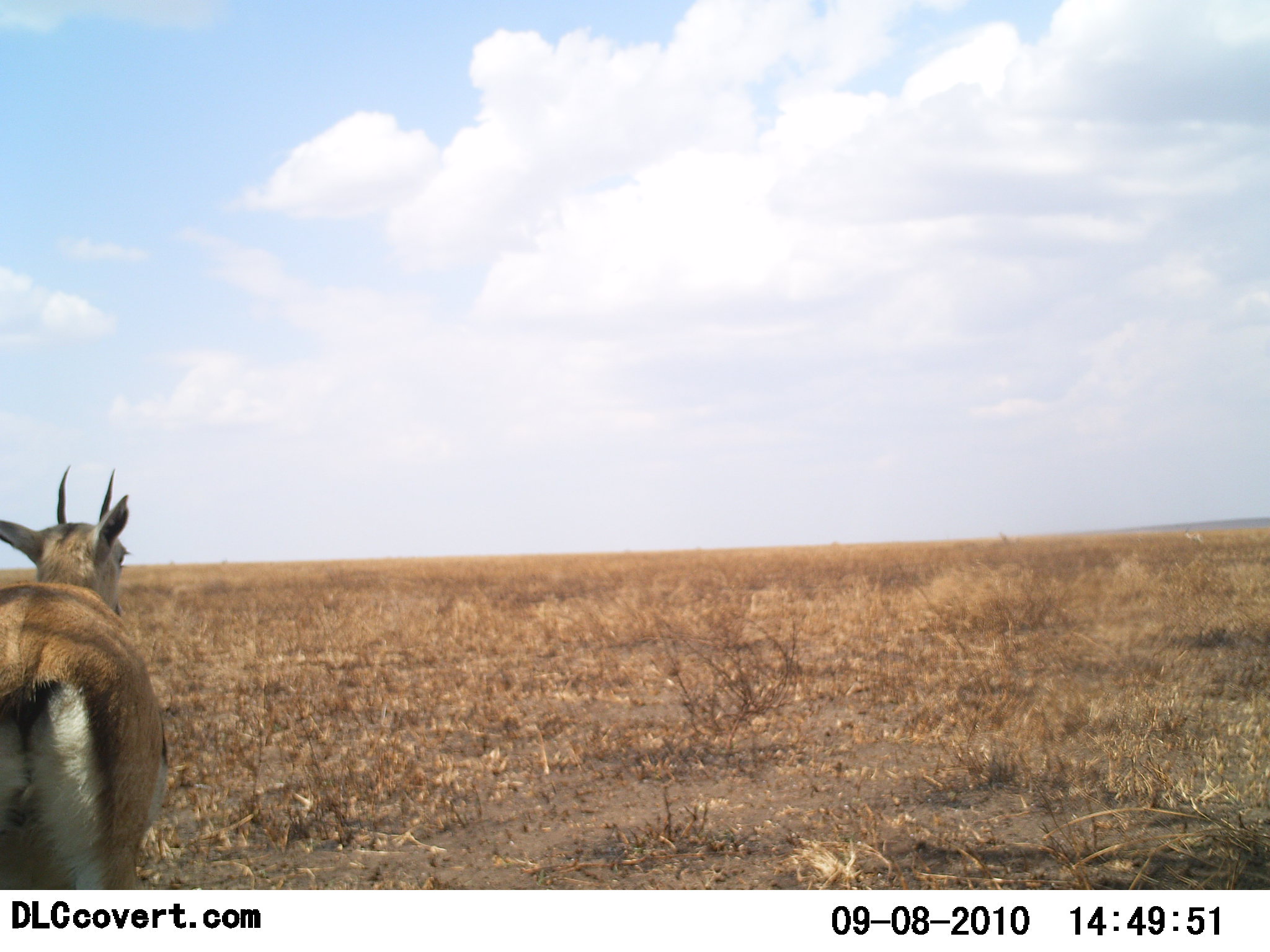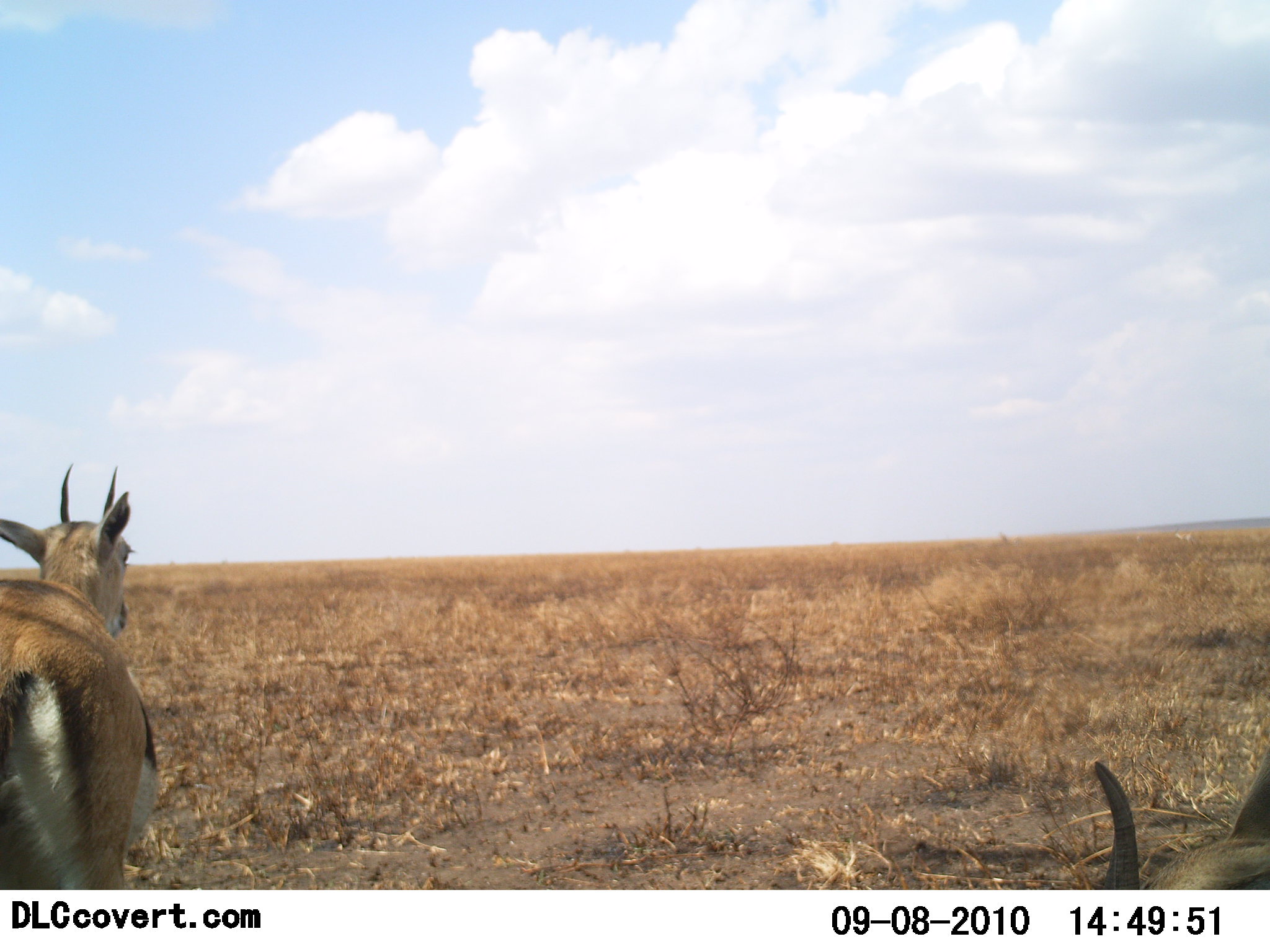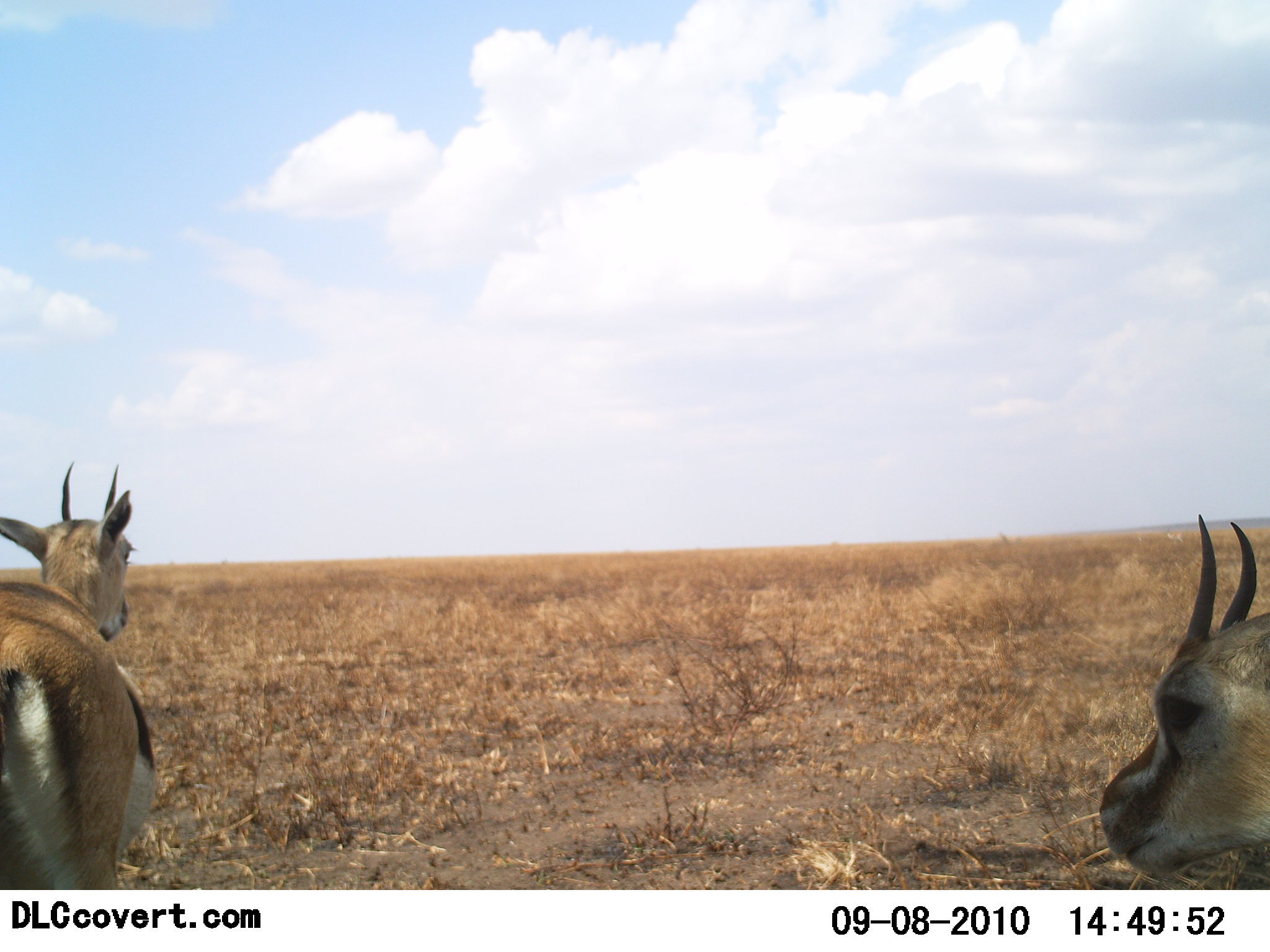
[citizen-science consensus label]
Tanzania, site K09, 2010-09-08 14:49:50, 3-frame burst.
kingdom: Animalia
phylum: Chordata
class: Mammalia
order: Artiodactyla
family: Bovidae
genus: Eudorcas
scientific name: Eudorcas thomsonii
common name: thomson's gazelle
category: gazellethomsons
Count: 2.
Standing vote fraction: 100%.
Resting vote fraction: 0%.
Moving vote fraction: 0%.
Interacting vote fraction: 0%.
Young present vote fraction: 9%.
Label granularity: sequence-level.